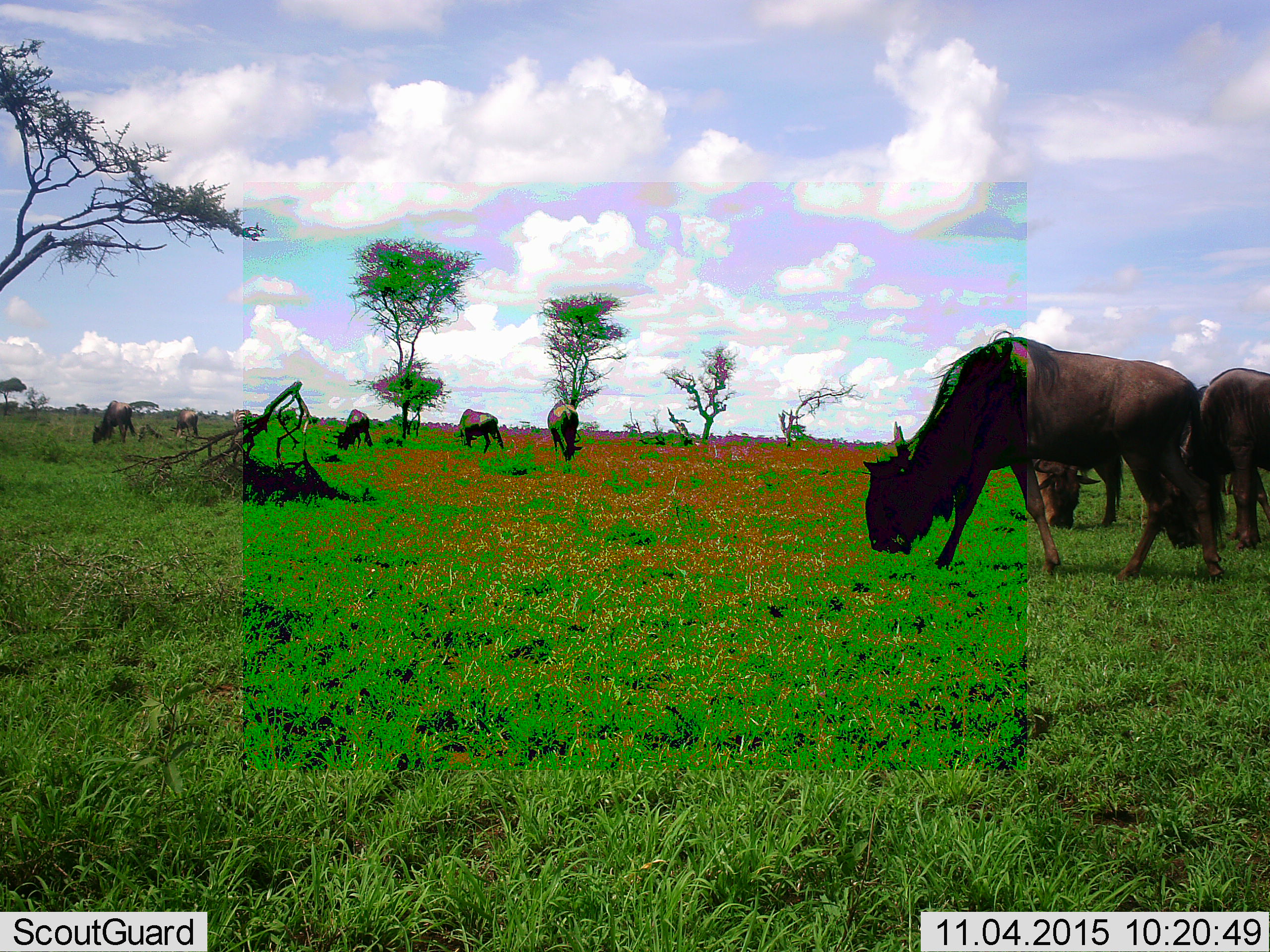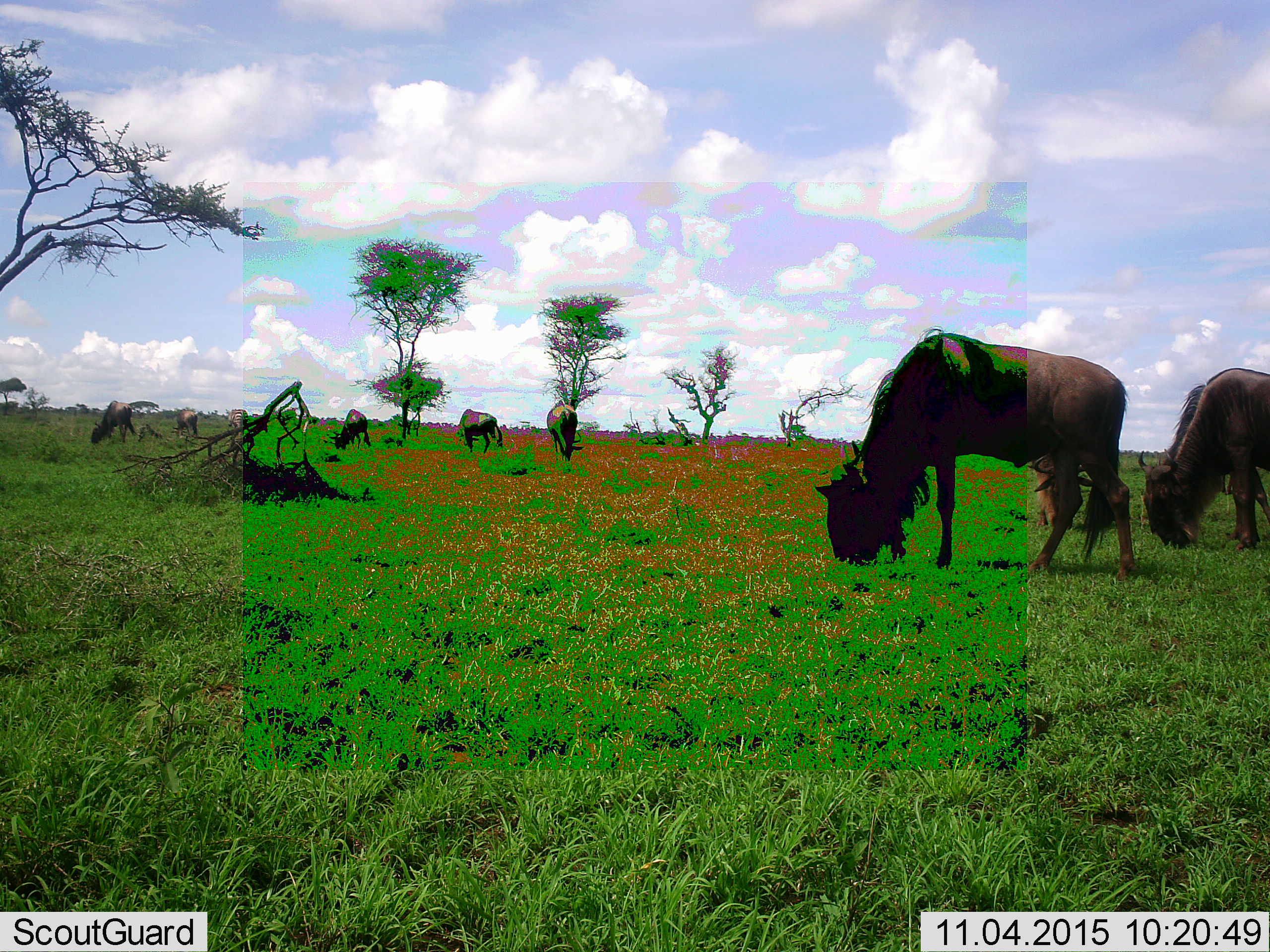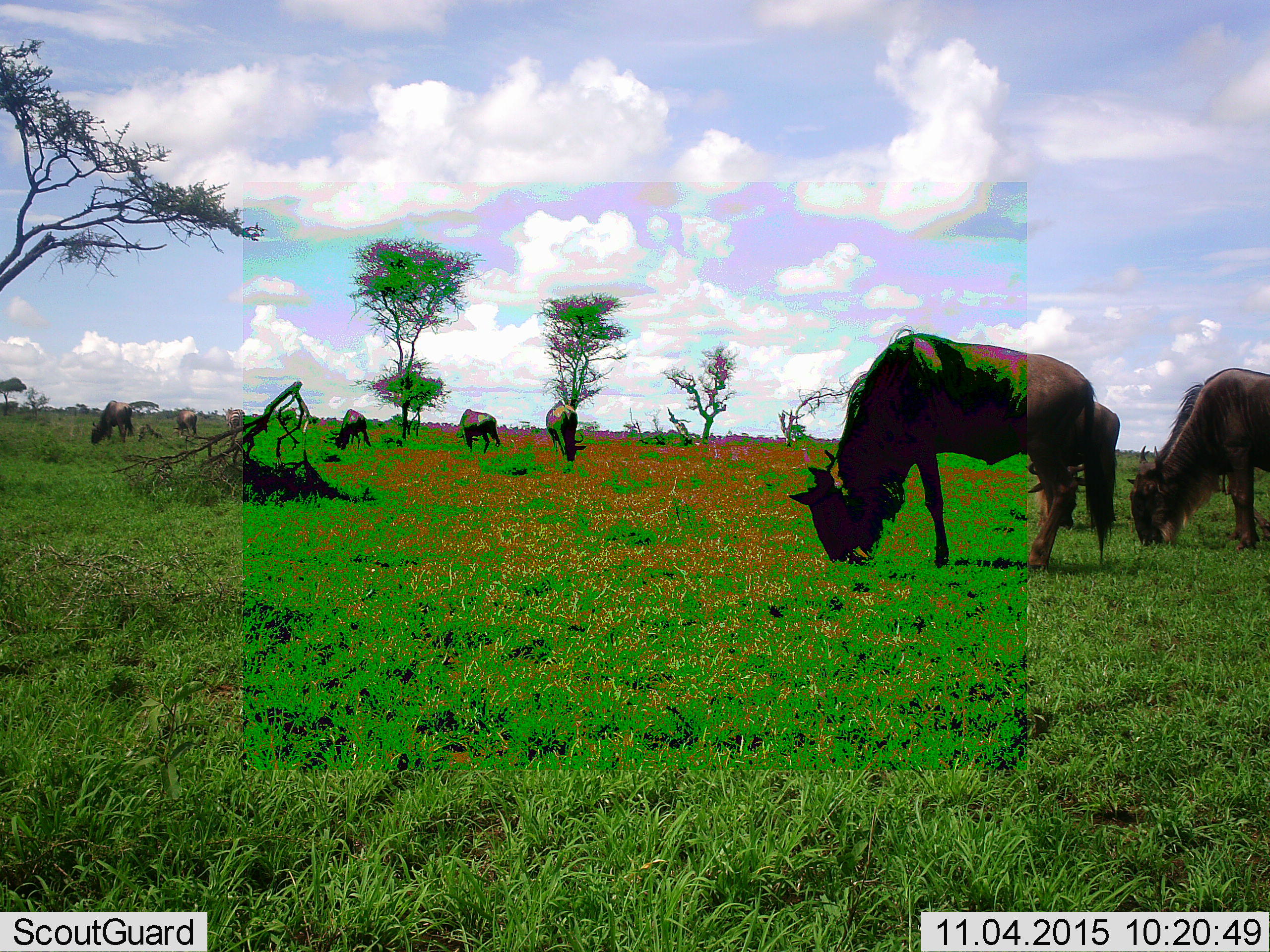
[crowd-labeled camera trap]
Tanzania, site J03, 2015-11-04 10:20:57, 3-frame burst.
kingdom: Animalia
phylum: Chordata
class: Mammalia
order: Artiodactyla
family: Bovidae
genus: Connochaetes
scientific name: Connochaetes taurinus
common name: blue wildebeest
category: wildebeest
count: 8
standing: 17%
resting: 0%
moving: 25%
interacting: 8%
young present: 0%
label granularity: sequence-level